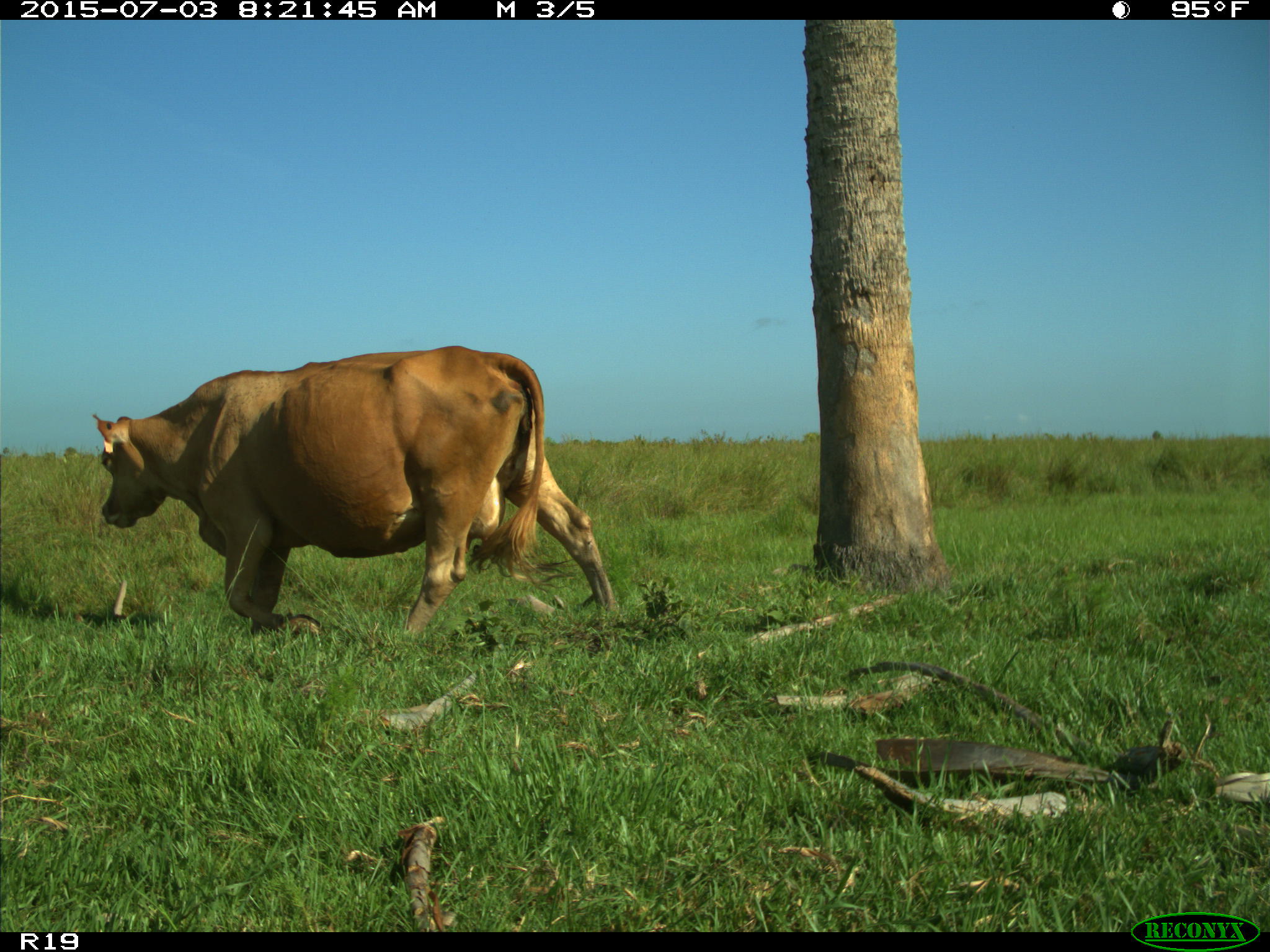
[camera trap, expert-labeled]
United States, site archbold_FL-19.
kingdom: Animalia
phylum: Chordata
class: Mammalia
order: Artiodactyla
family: Bovidae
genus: Bos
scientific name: Bos taurus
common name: domestic cow